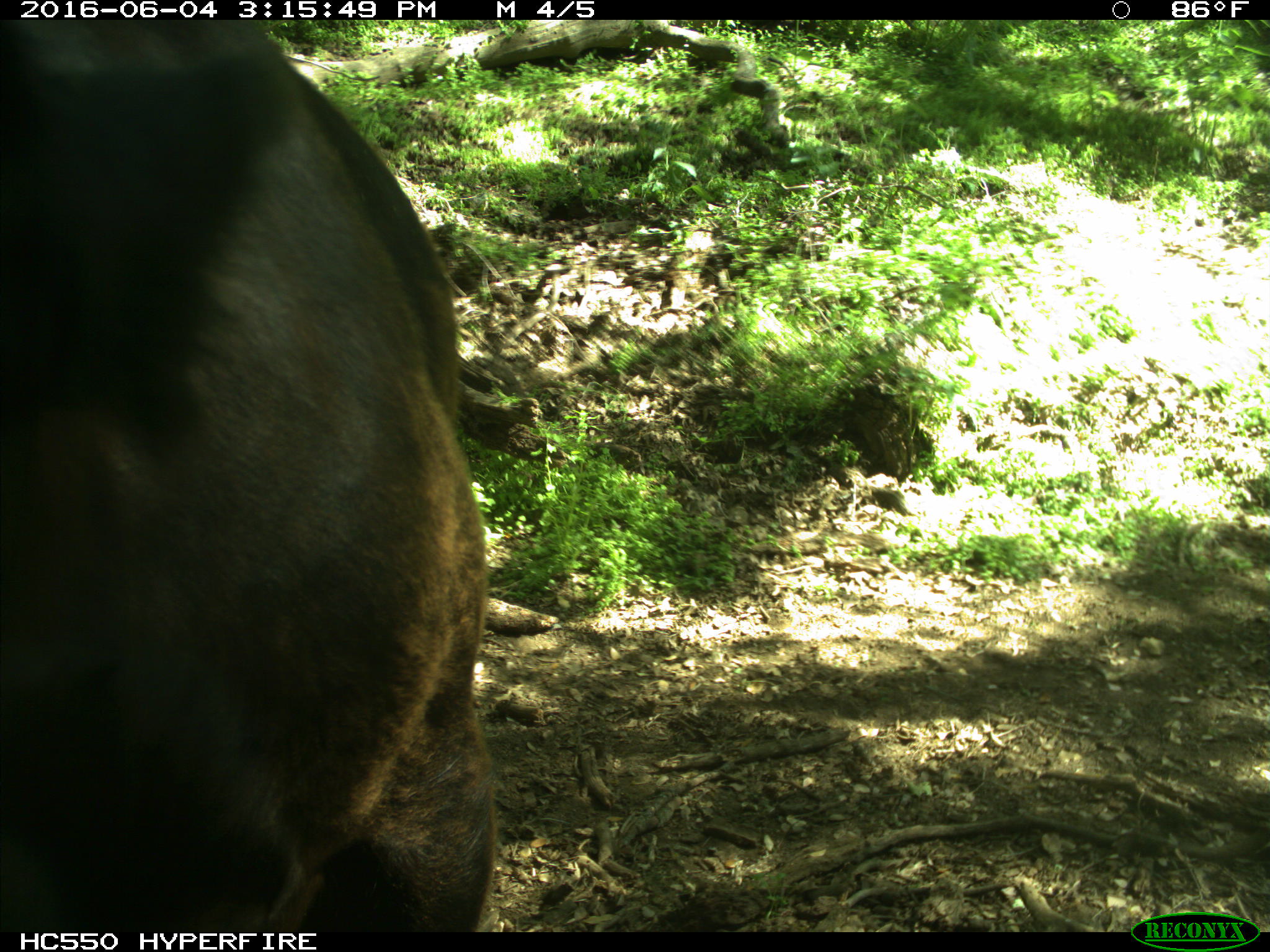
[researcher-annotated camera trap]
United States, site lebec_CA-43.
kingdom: Animalia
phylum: Chordata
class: Mammalia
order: Artiodactyla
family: Bovidae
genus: Bos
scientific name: Bos taurus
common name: domestic cow